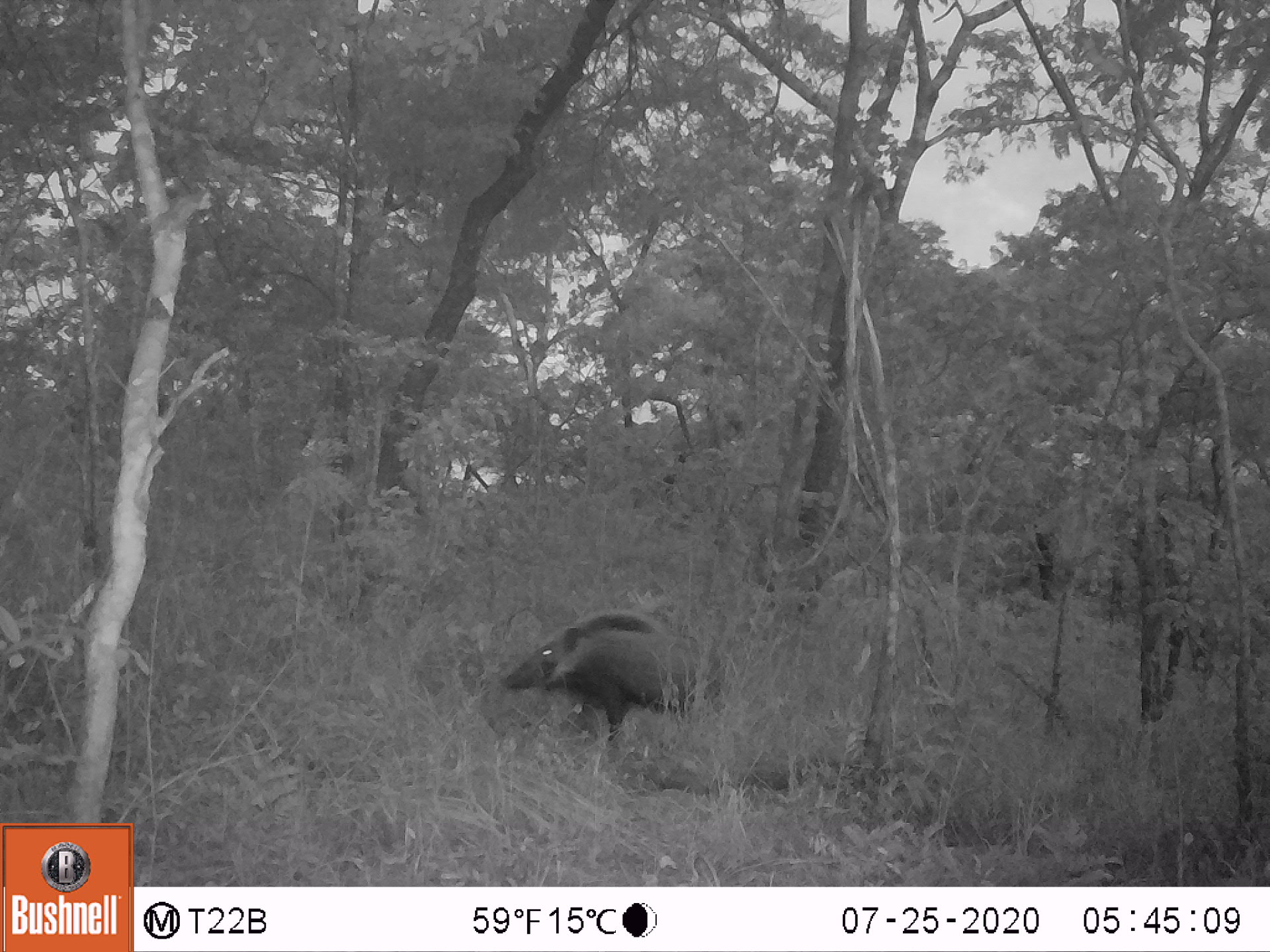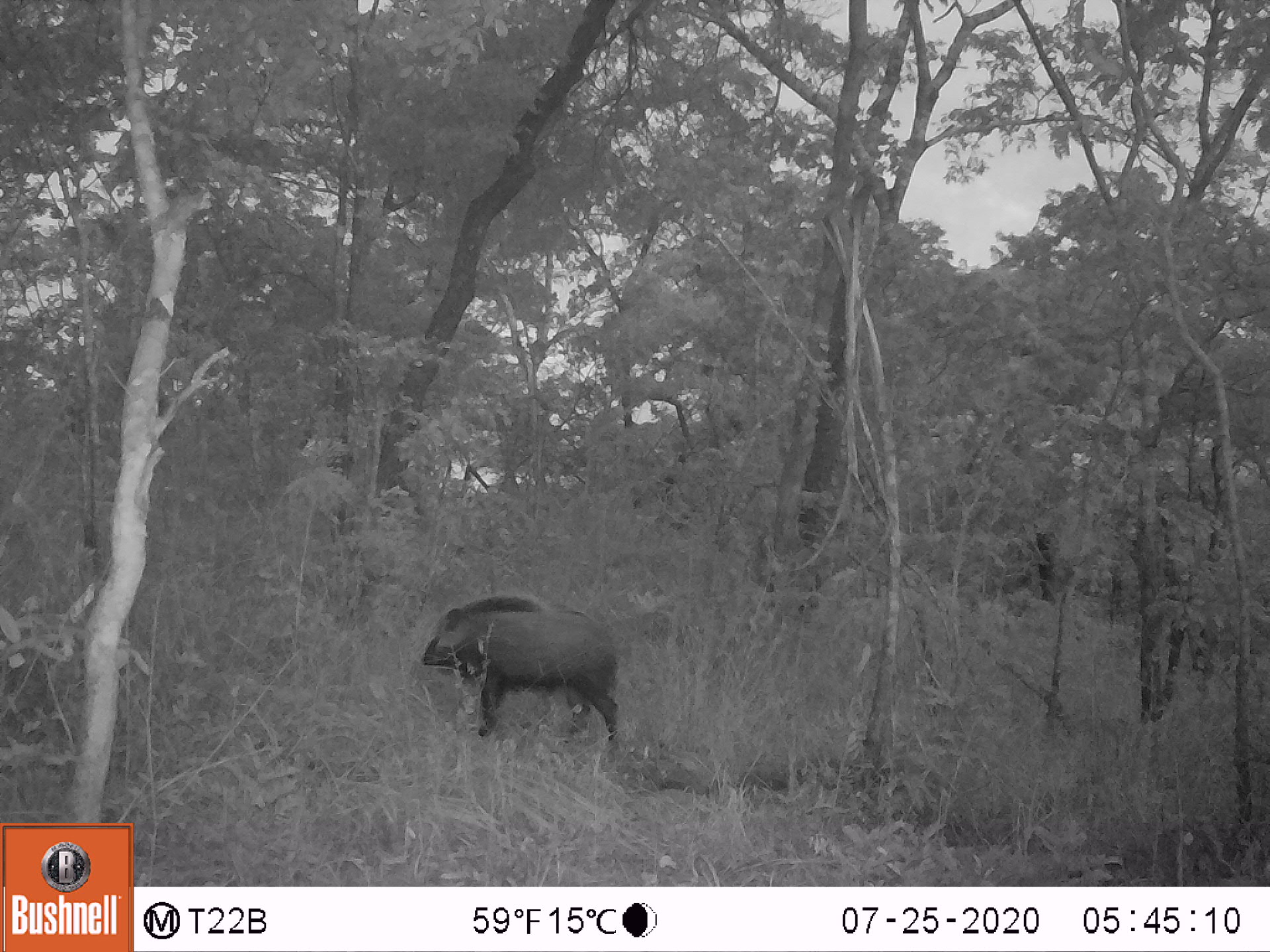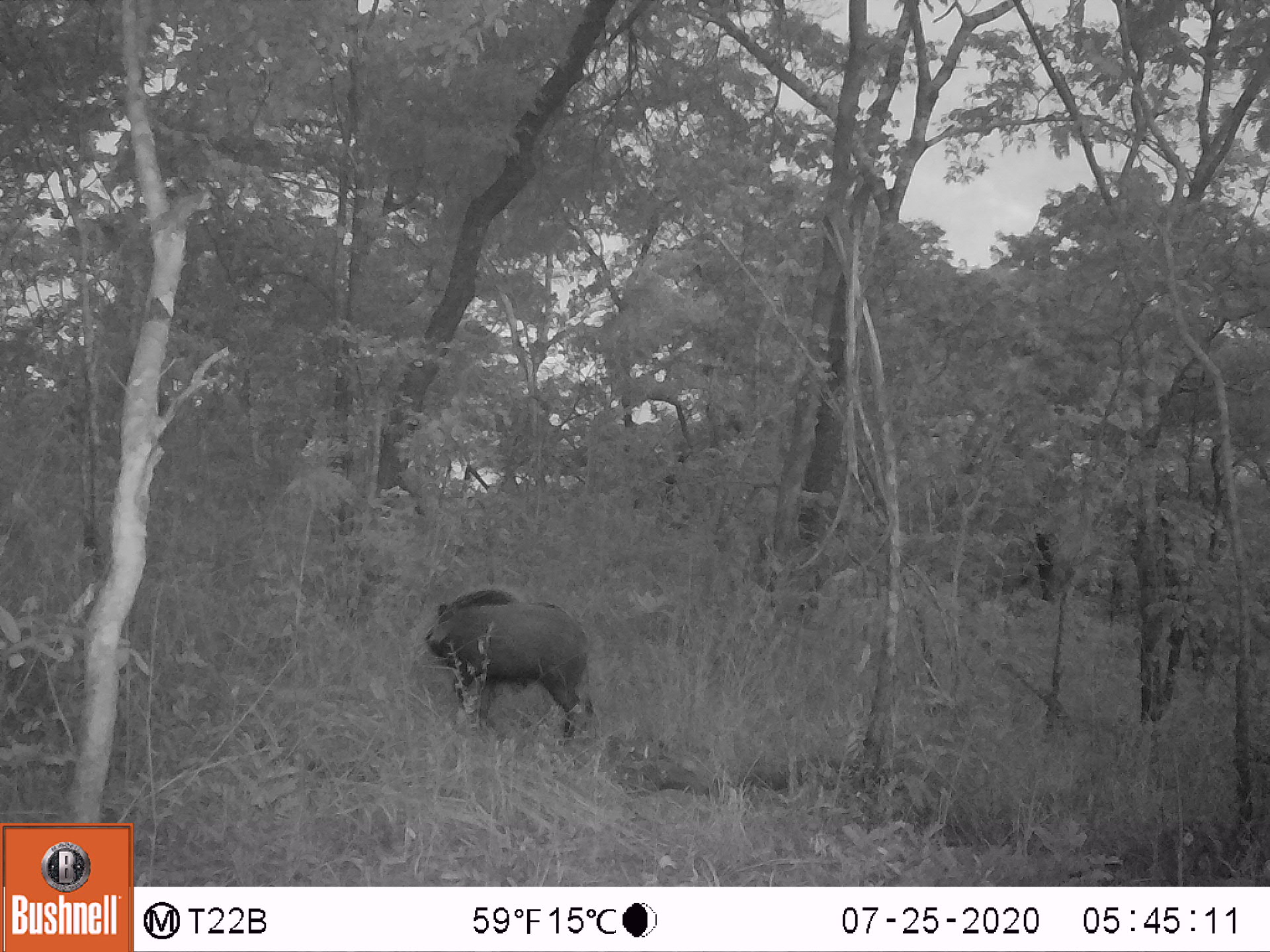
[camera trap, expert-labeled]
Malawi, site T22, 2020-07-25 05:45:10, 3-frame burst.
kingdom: Animalia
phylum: Chordata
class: Mammalia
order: Artiodactyla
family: Suidae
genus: Potamochoerus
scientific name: Potamochoerus larvatus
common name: bushpig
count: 1